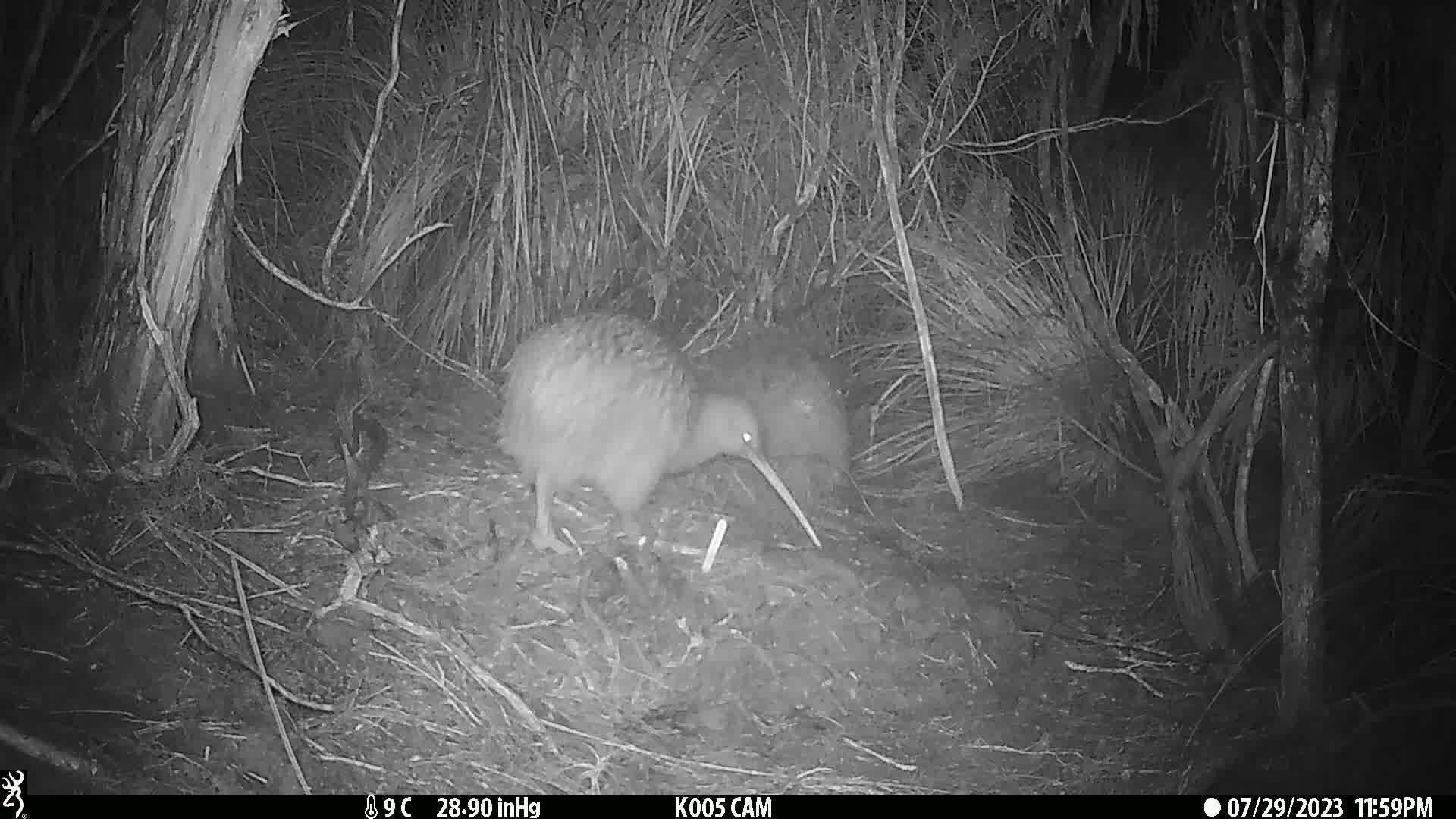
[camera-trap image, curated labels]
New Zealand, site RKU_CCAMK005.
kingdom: Animalia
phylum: Chordata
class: Aves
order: Apterygiformes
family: Apterygidae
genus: Apteryx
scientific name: Apteryx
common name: kiwi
Kiwi (Apteryx).